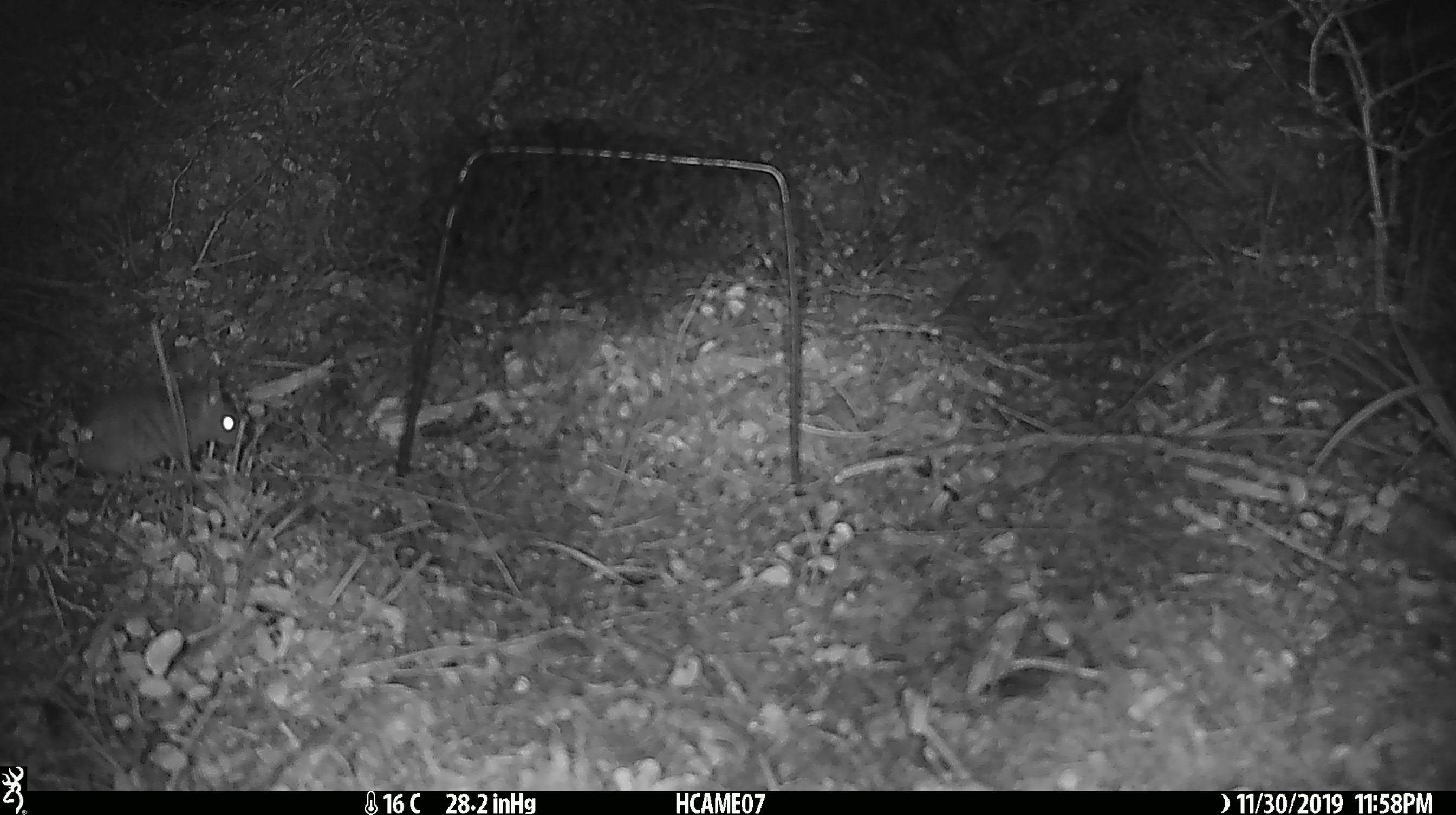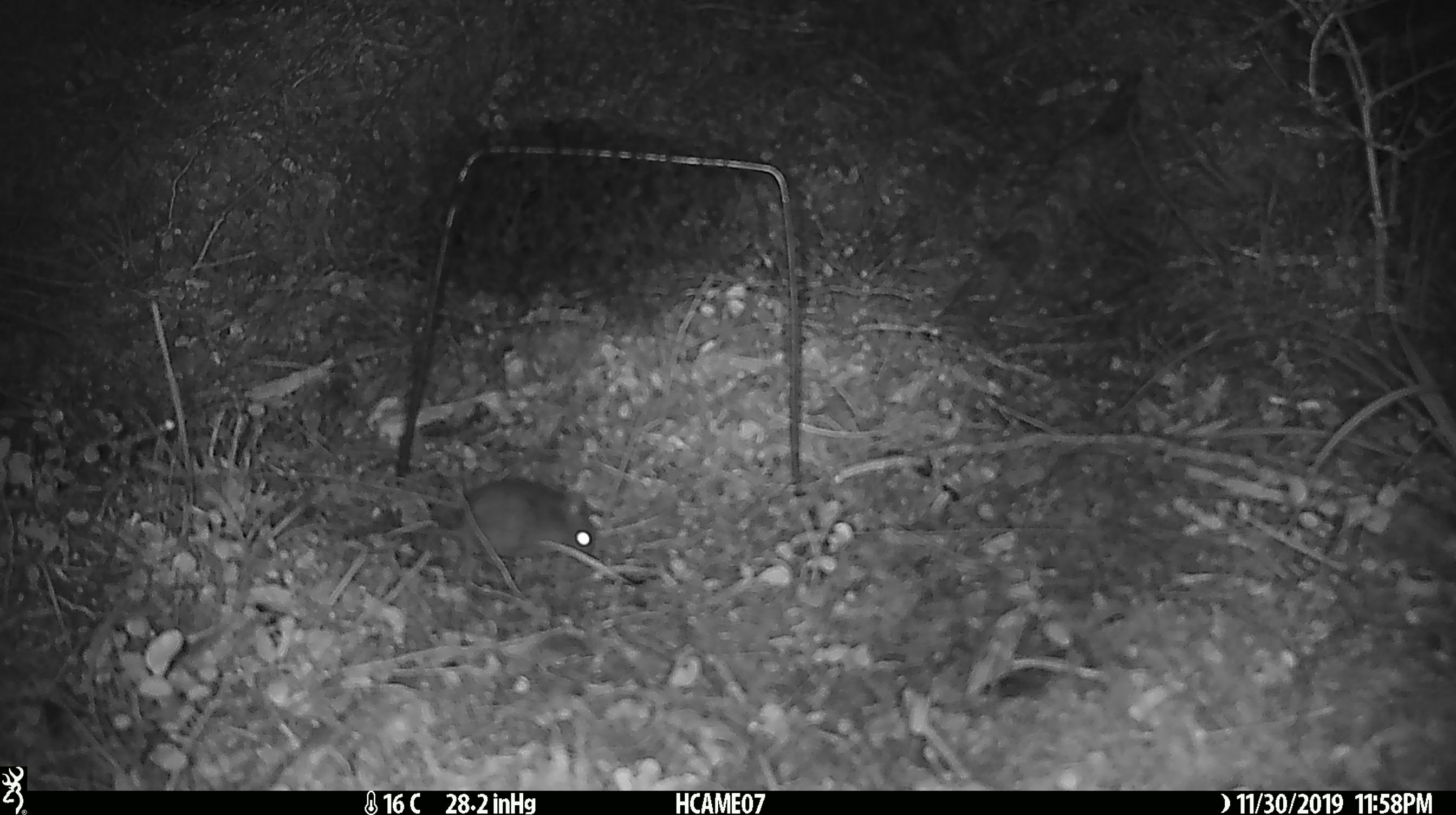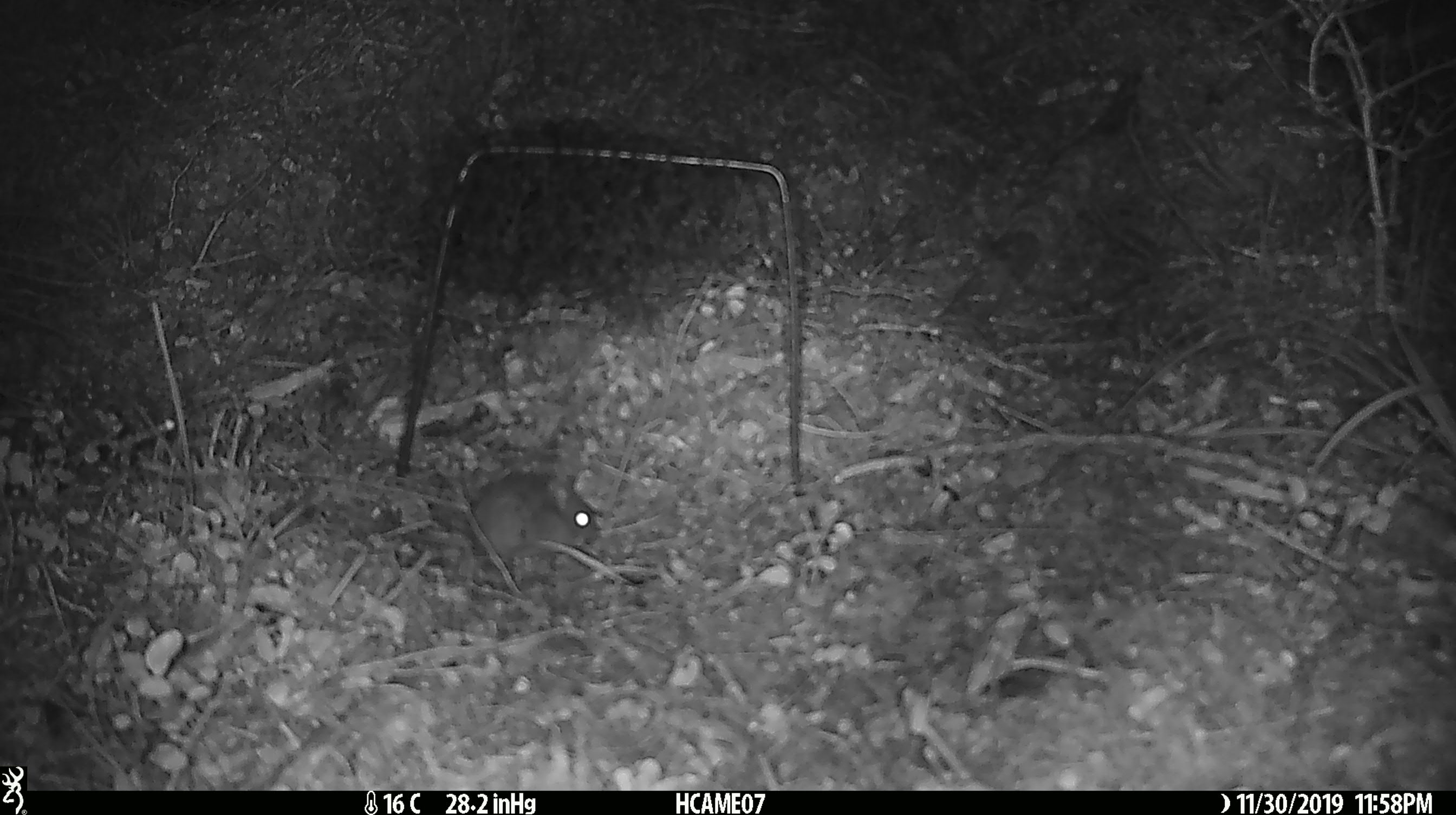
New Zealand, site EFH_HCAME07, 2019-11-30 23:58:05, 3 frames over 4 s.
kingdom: Animalia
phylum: Chordata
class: Mammalia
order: Rodentia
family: Muridae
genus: Mus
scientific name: Mus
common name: mouse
Mouse (Mus).